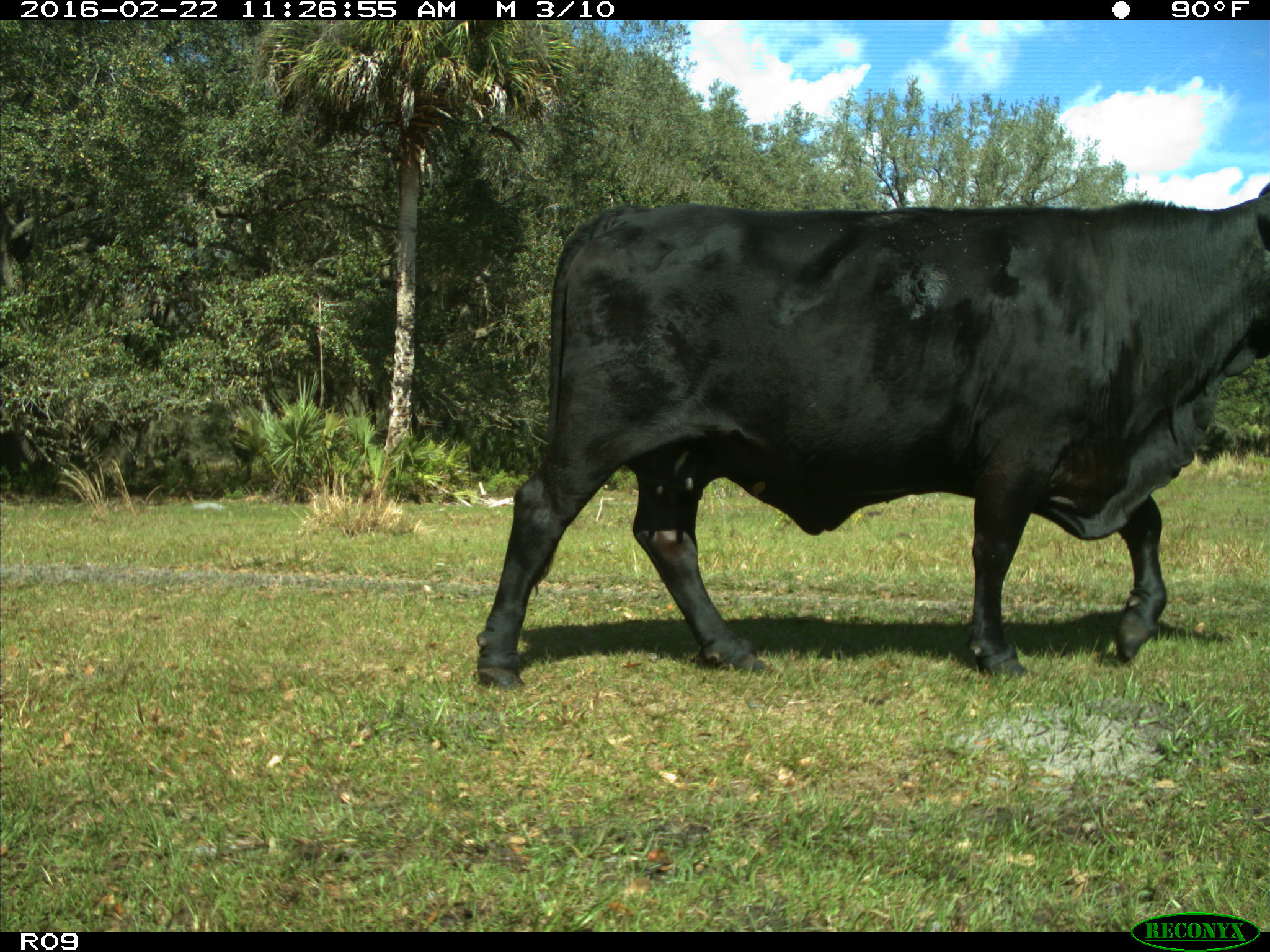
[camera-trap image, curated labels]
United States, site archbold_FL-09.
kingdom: Animalia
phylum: Chordata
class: Mammalia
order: Artiodactyla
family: Bovidae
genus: Bos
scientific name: Bos taurus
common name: domestic cow